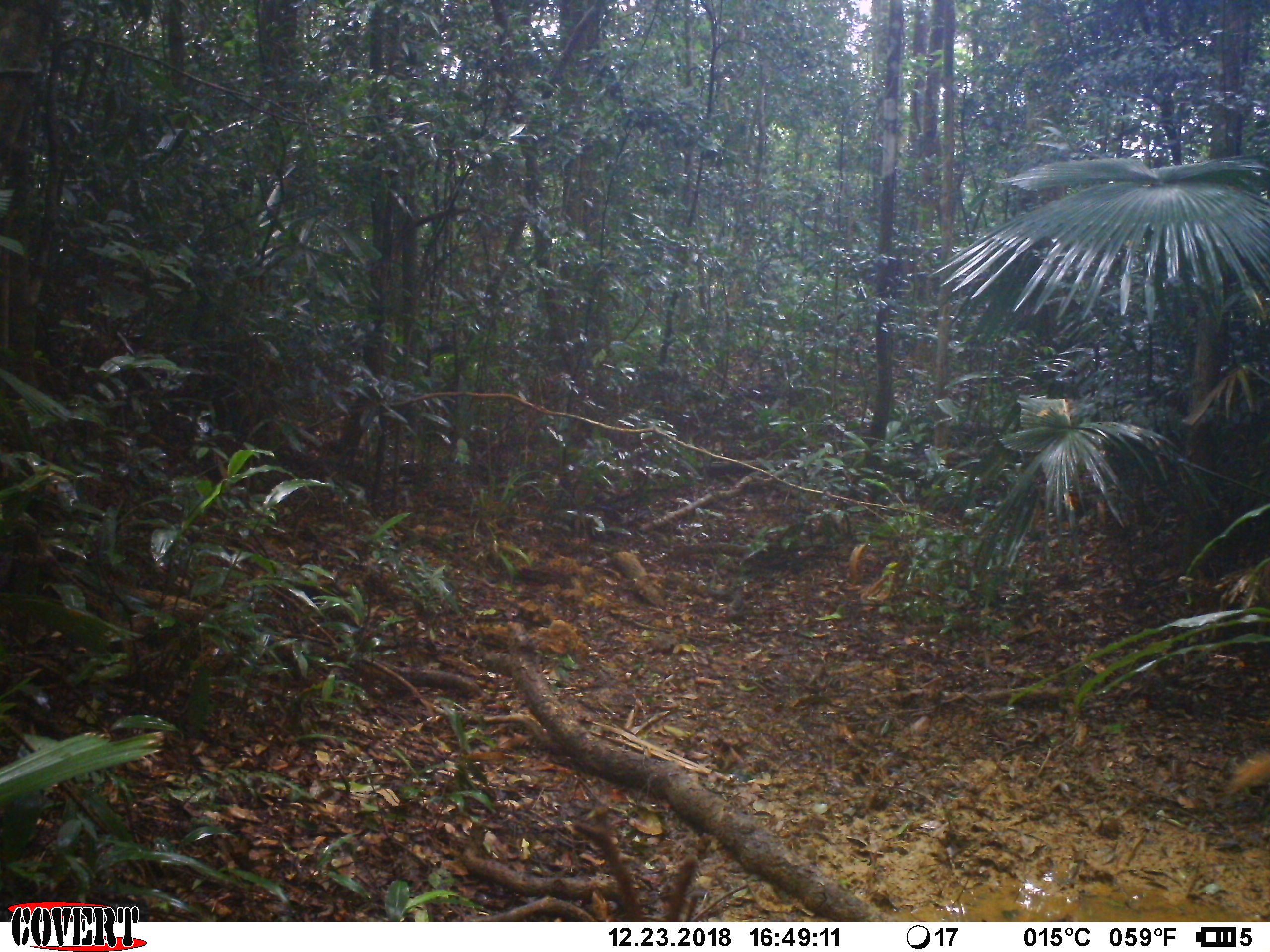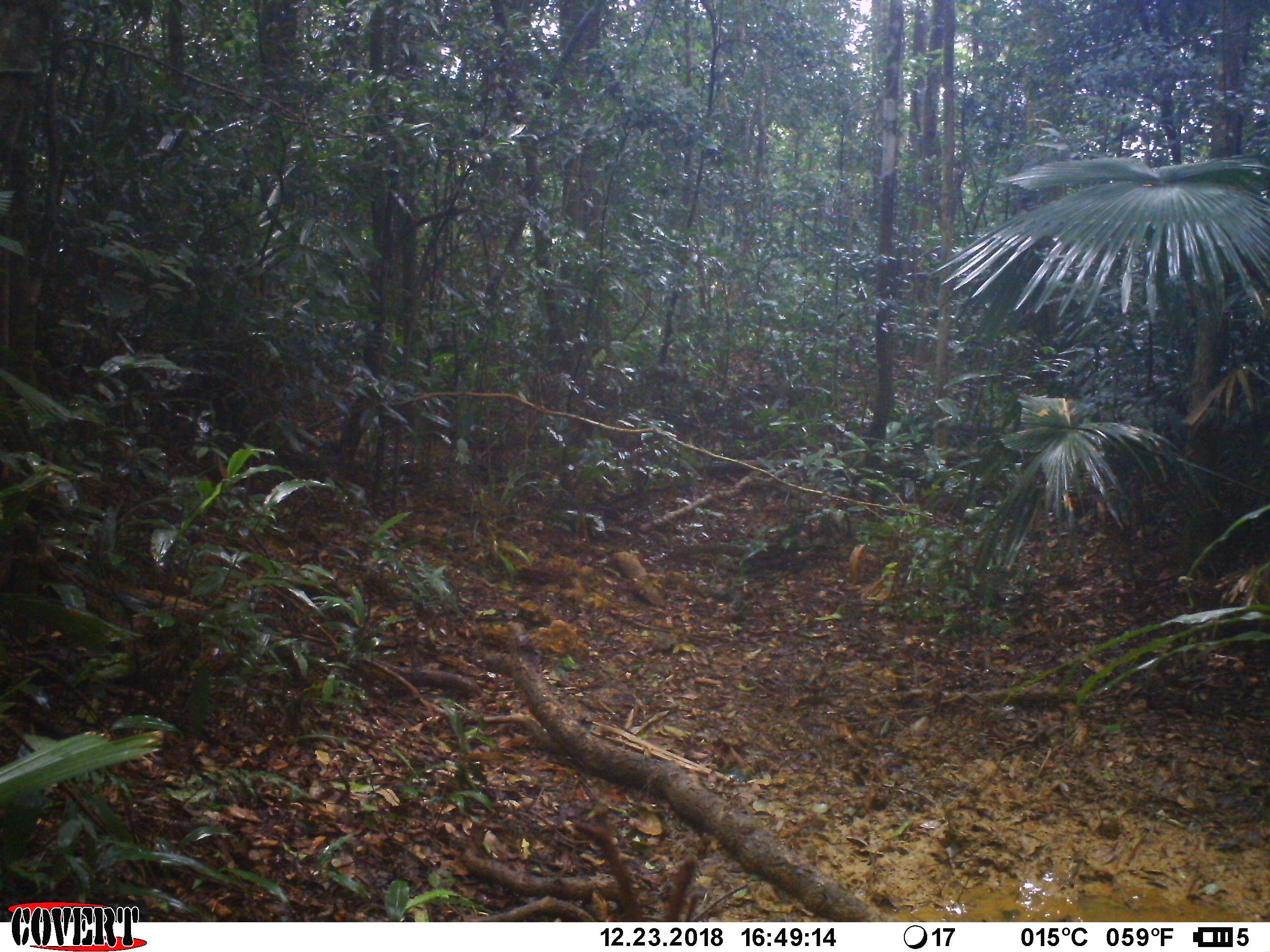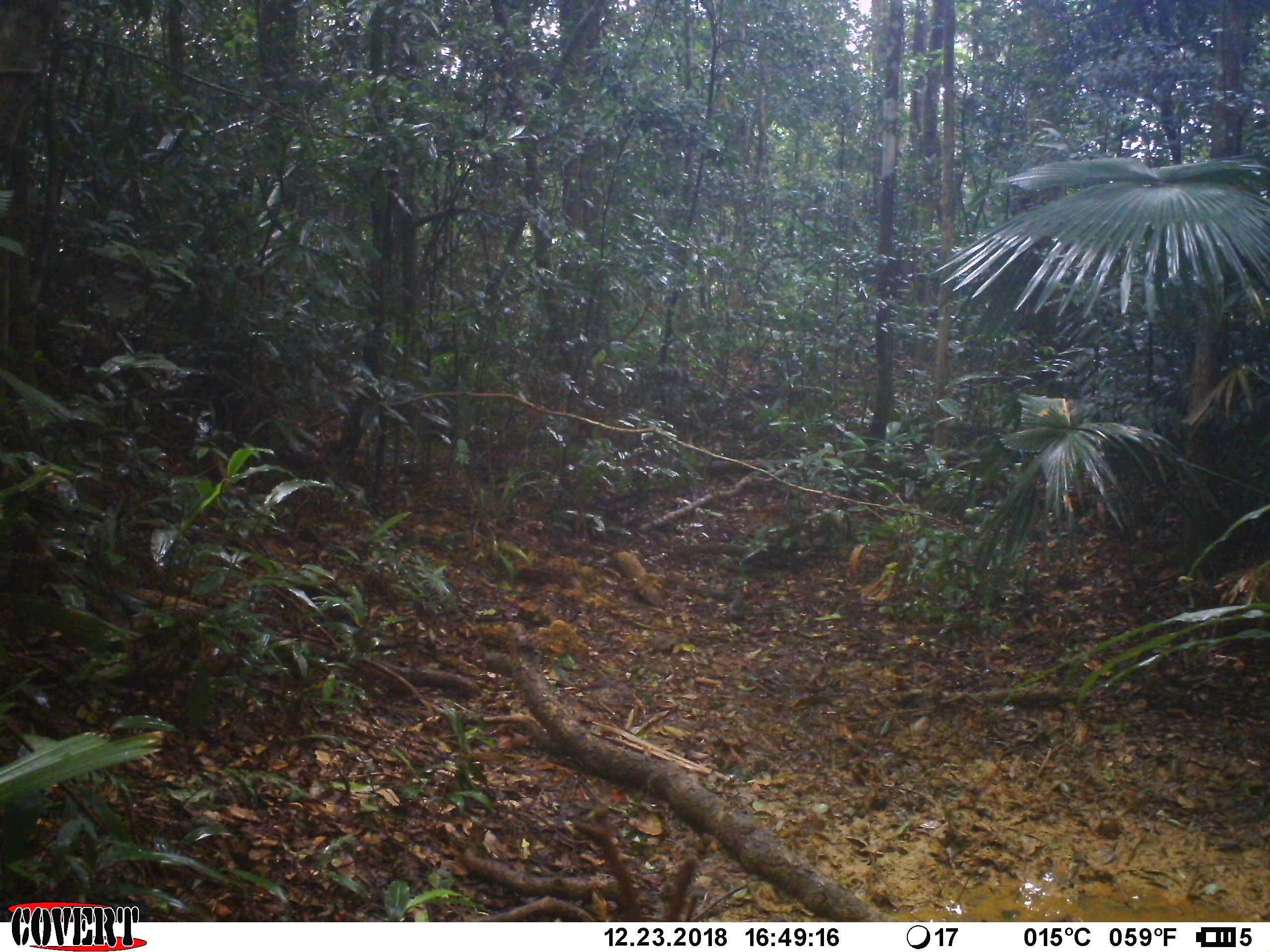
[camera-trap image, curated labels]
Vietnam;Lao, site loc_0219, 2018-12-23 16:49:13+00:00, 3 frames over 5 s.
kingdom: Animalia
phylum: Chordata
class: Mammalia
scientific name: Mammalia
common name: mammal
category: unidentified small mammal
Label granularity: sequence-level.